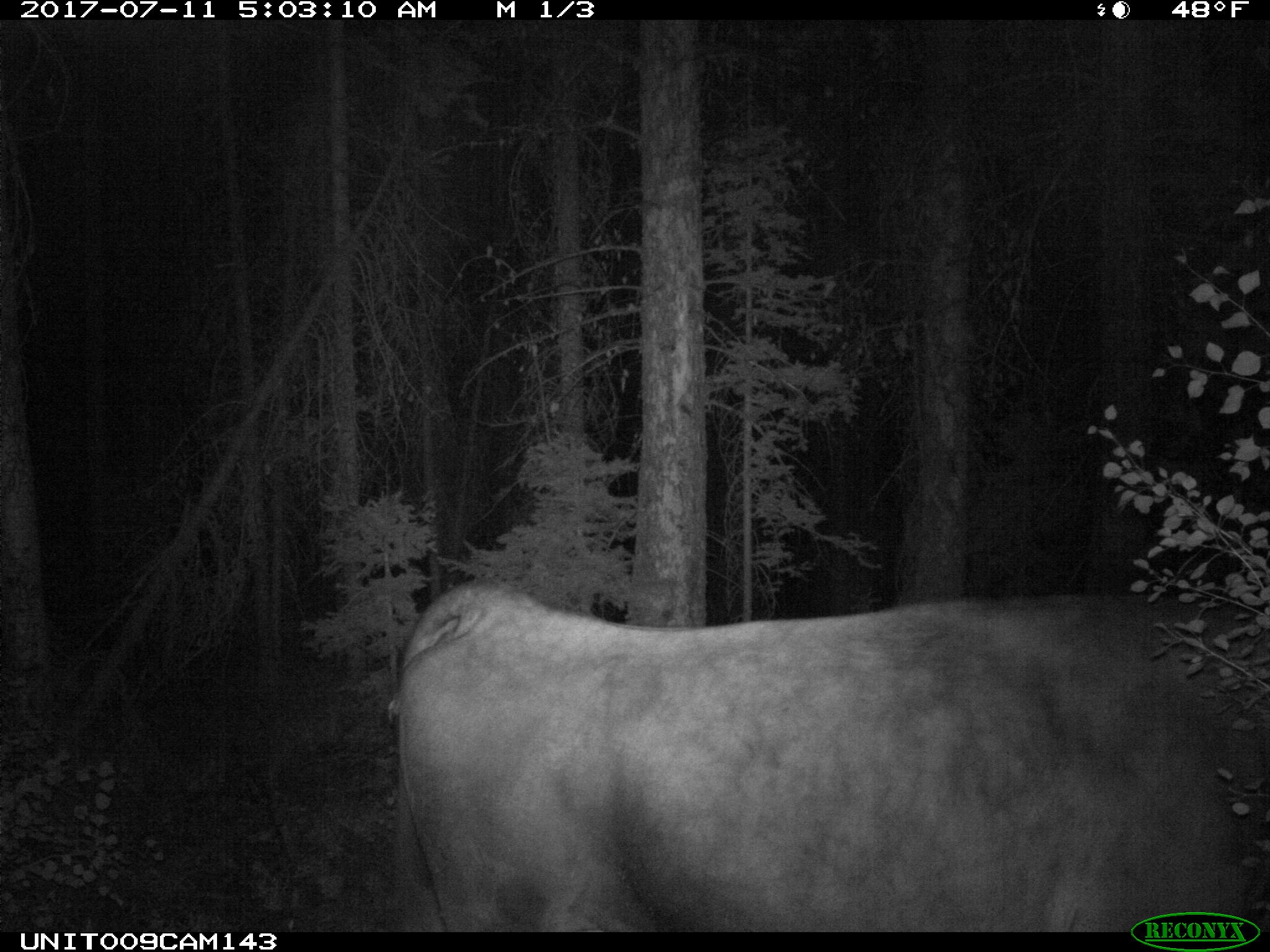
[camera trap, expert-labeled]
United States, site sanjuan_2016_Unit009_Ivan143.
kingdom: Animalia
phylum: Chordata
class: Mammalia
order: Artiodactyla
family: Bovidae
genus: Bos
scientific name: Bos taurus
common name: domestic cow